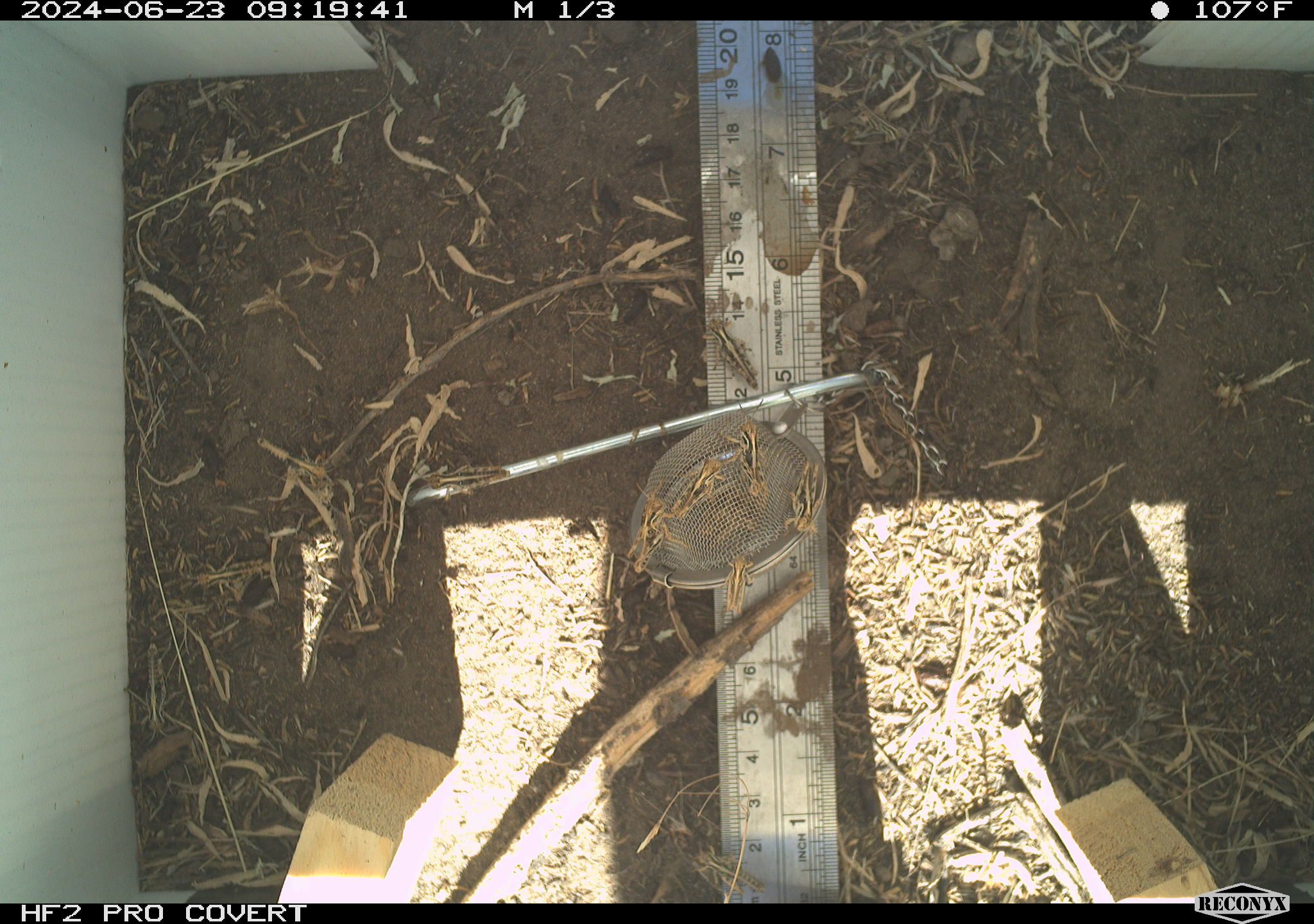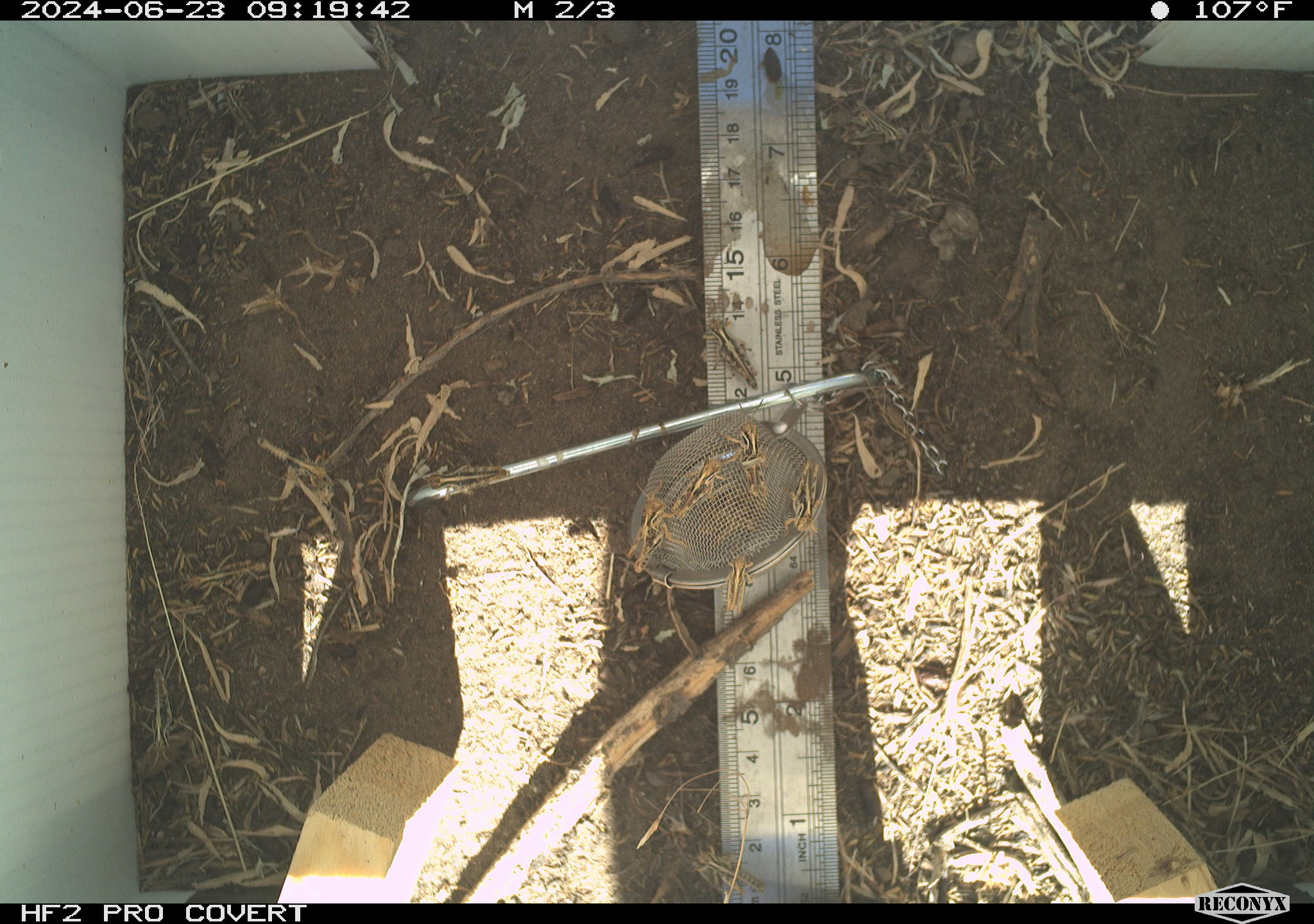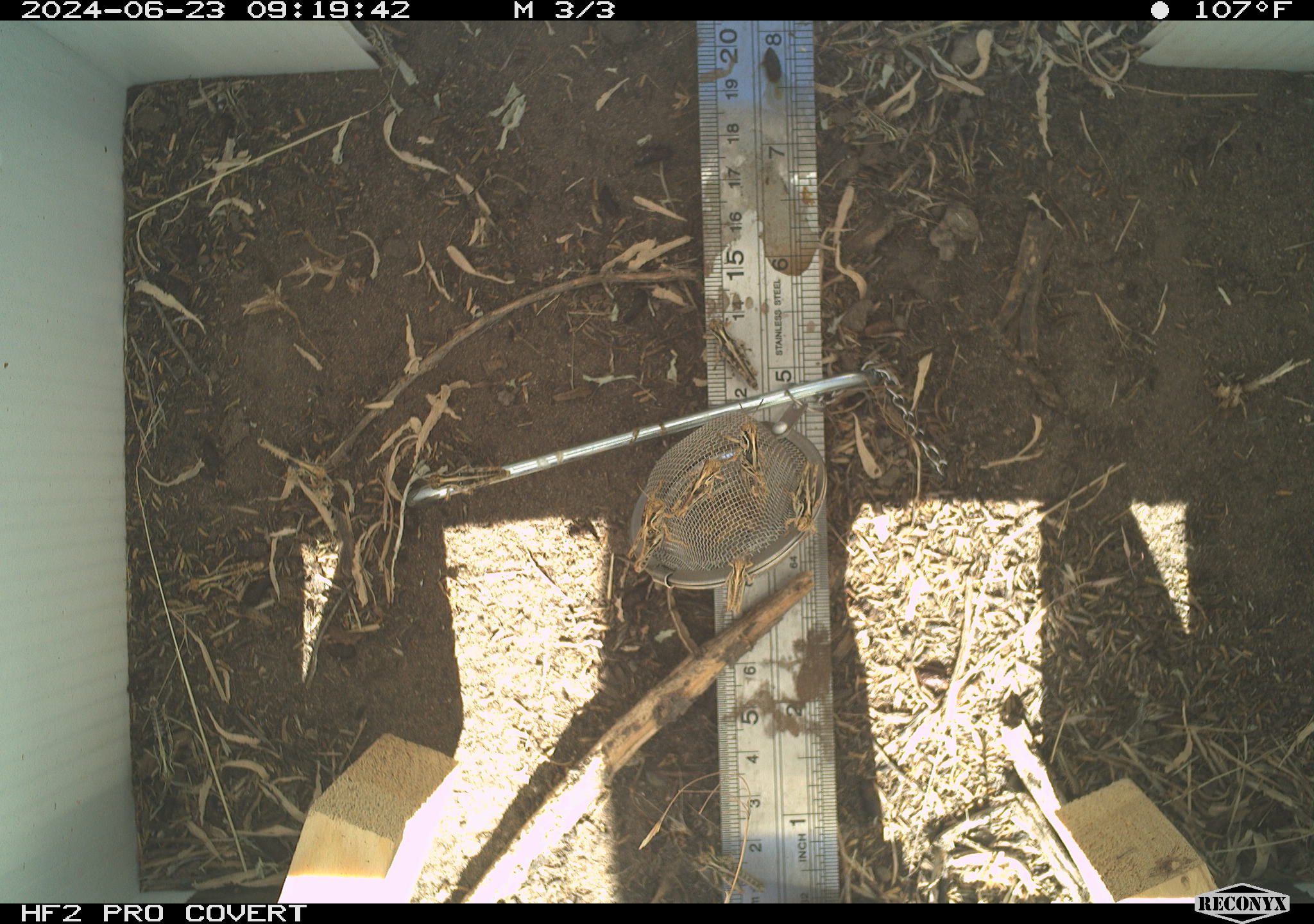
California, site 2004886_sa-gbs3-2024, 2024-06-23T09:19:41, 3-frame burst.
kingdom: Animalia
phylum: Arthropoda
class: Insecta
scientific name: Insecta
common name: insect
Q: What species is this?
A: Insect (Insecta).